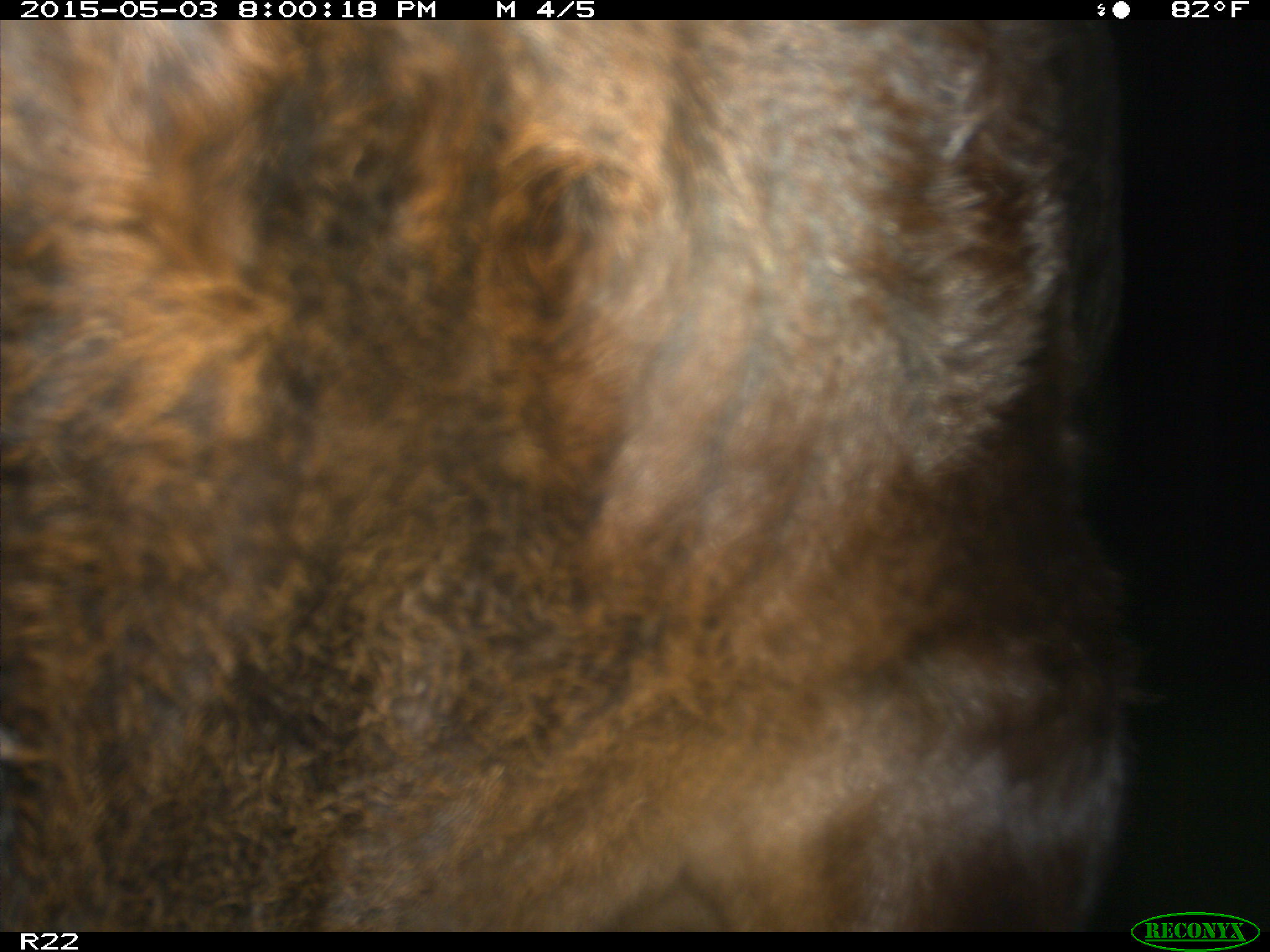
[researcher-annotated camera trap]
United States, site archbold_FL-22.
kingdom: Animalia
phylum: Chordata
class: Mammalia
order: Artiodactyla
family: Bovidae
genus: Bos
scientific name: Bos taurus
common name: domestic cow